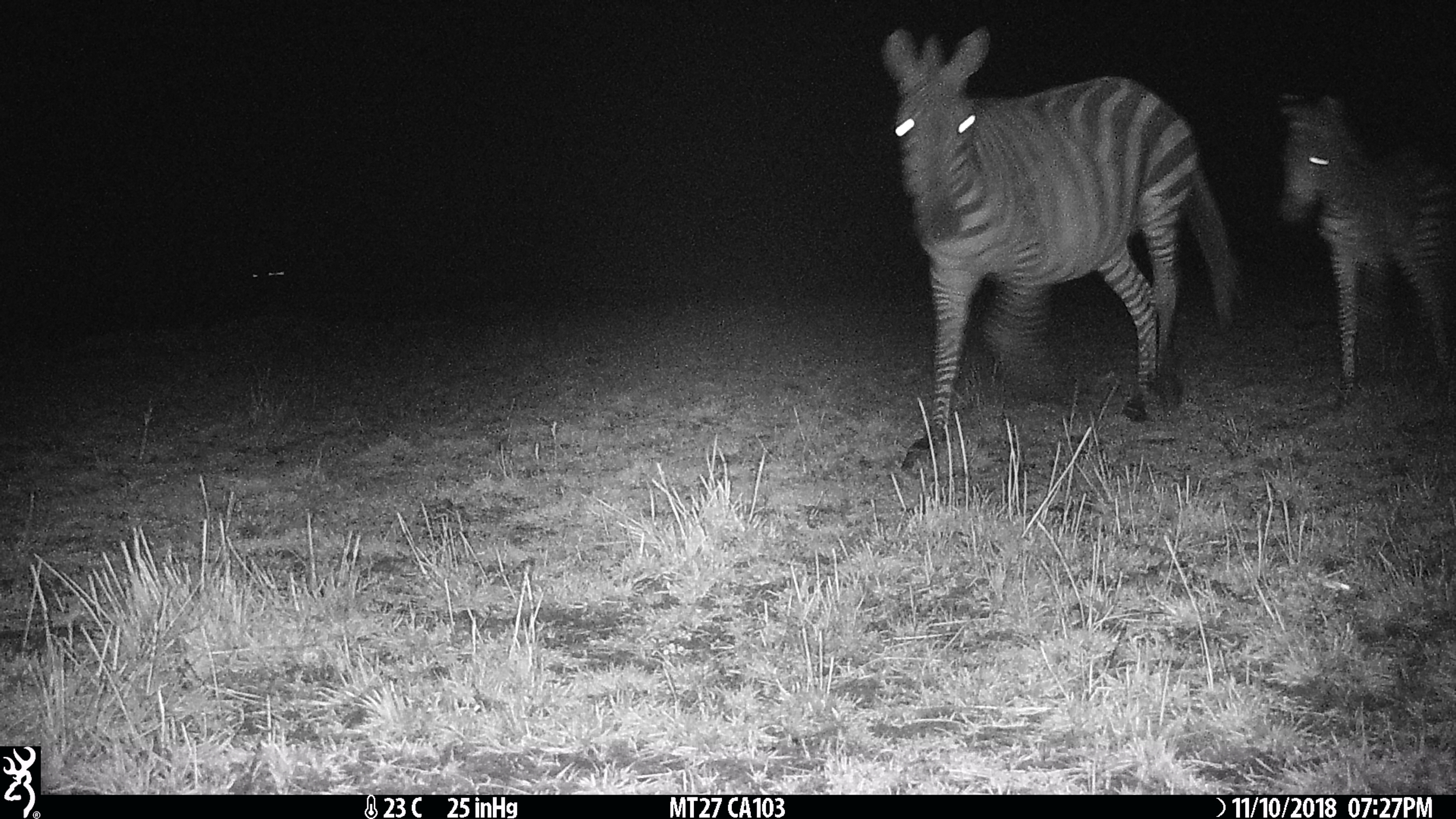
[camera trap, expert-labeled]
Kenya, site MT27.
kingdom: Animalia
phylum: Chordata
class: Mammalia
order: Perissodactyla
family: Equidae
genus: Equus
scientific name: Equus quagga burchellii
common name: burchell's zebra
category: zebra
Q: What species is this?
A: Zebra (burchell's zebra) (Equus quagga burchellii).